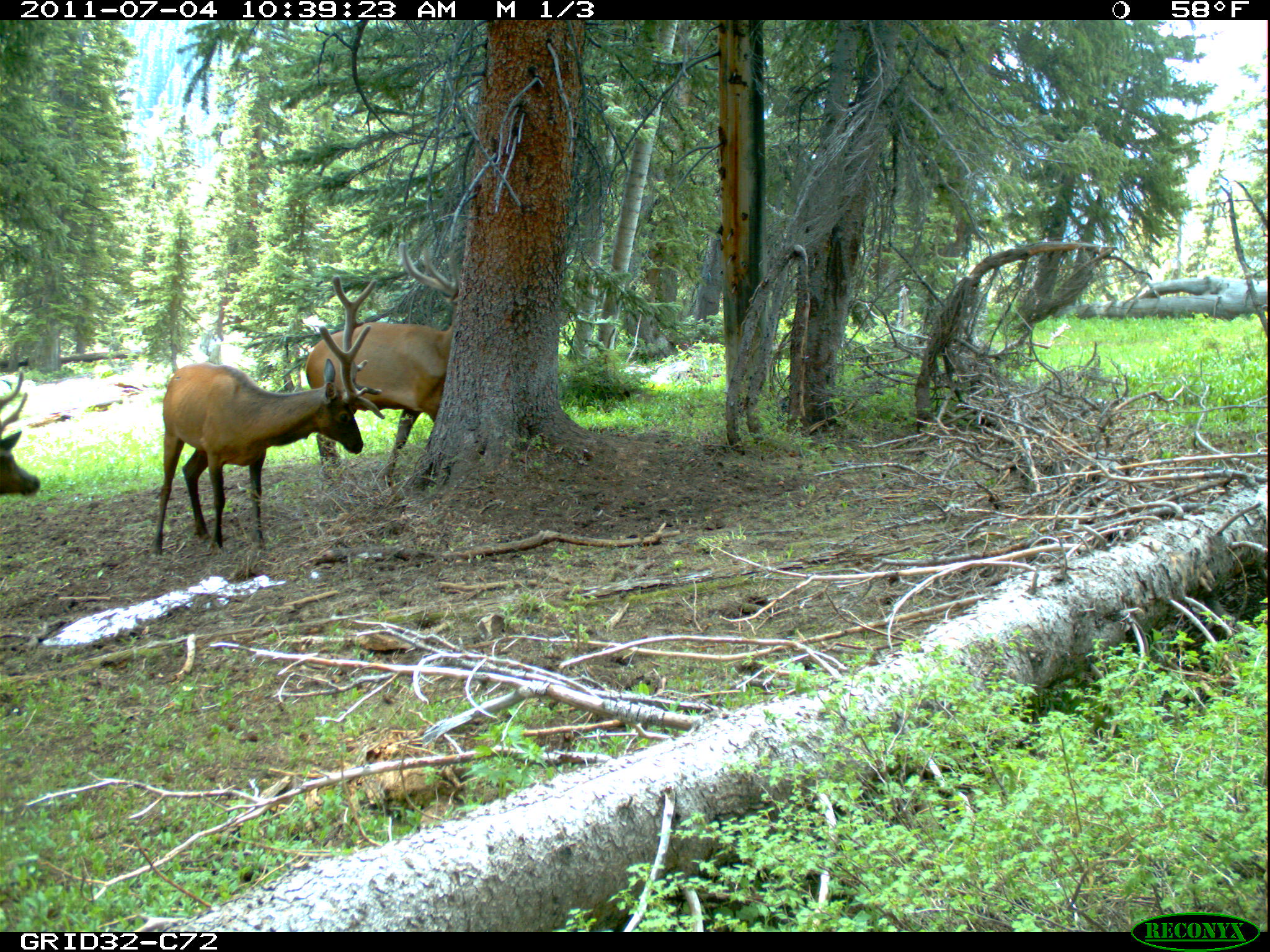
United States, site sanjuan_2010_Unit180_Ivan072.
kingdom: Animalia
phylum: Chordata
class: Mammalia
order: Artiodactyla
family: Cervidae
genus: Cervus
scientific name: Cervus elaphus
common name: red deer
Cervus elaphus (red deer).